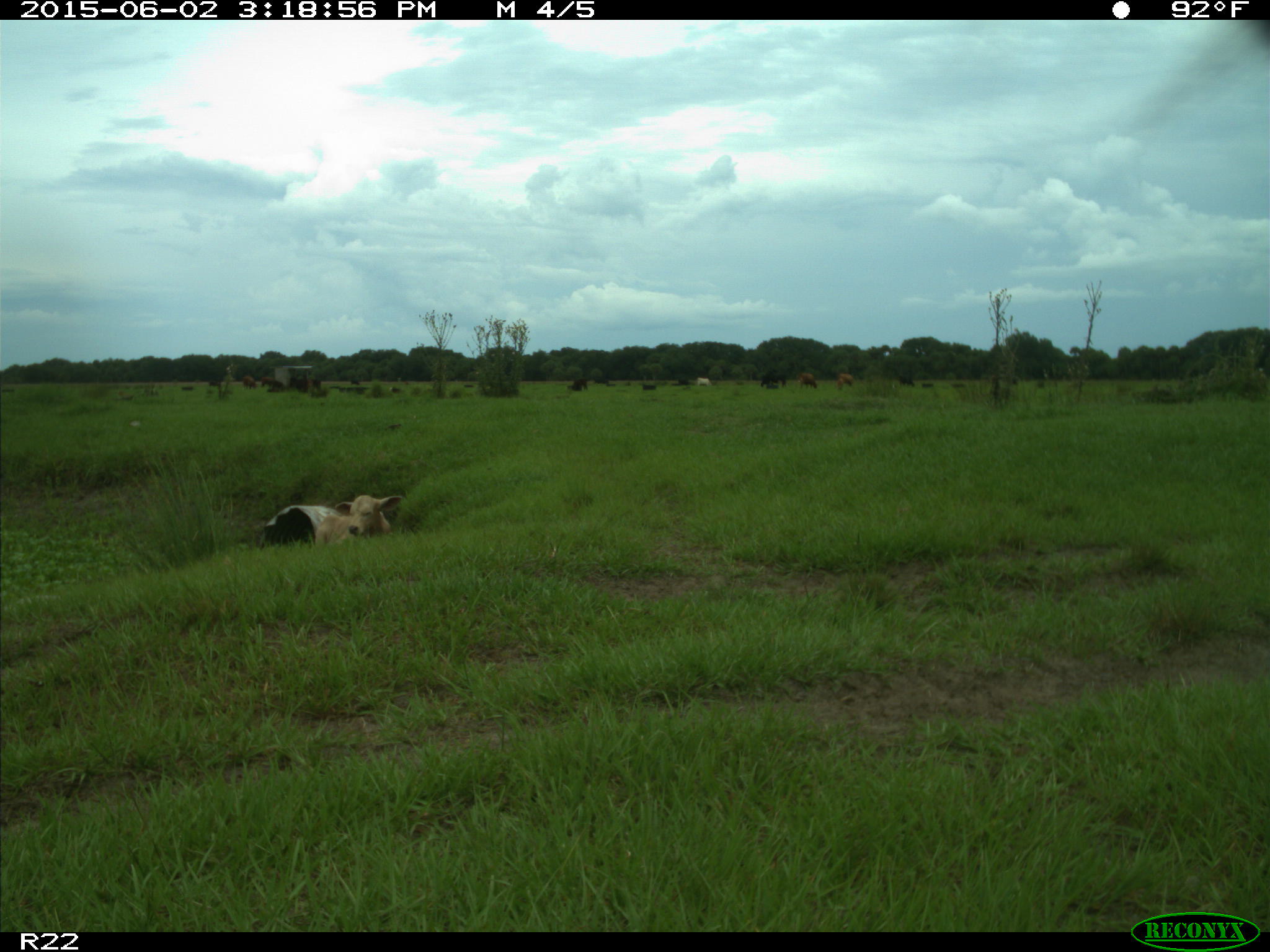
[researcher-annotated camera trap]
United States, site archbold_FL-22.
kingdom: Animalia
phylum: Chordata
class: Mammalia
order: Artiodactyla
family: Bovidae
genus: Bos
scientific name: Bos taurus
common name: domestic cow